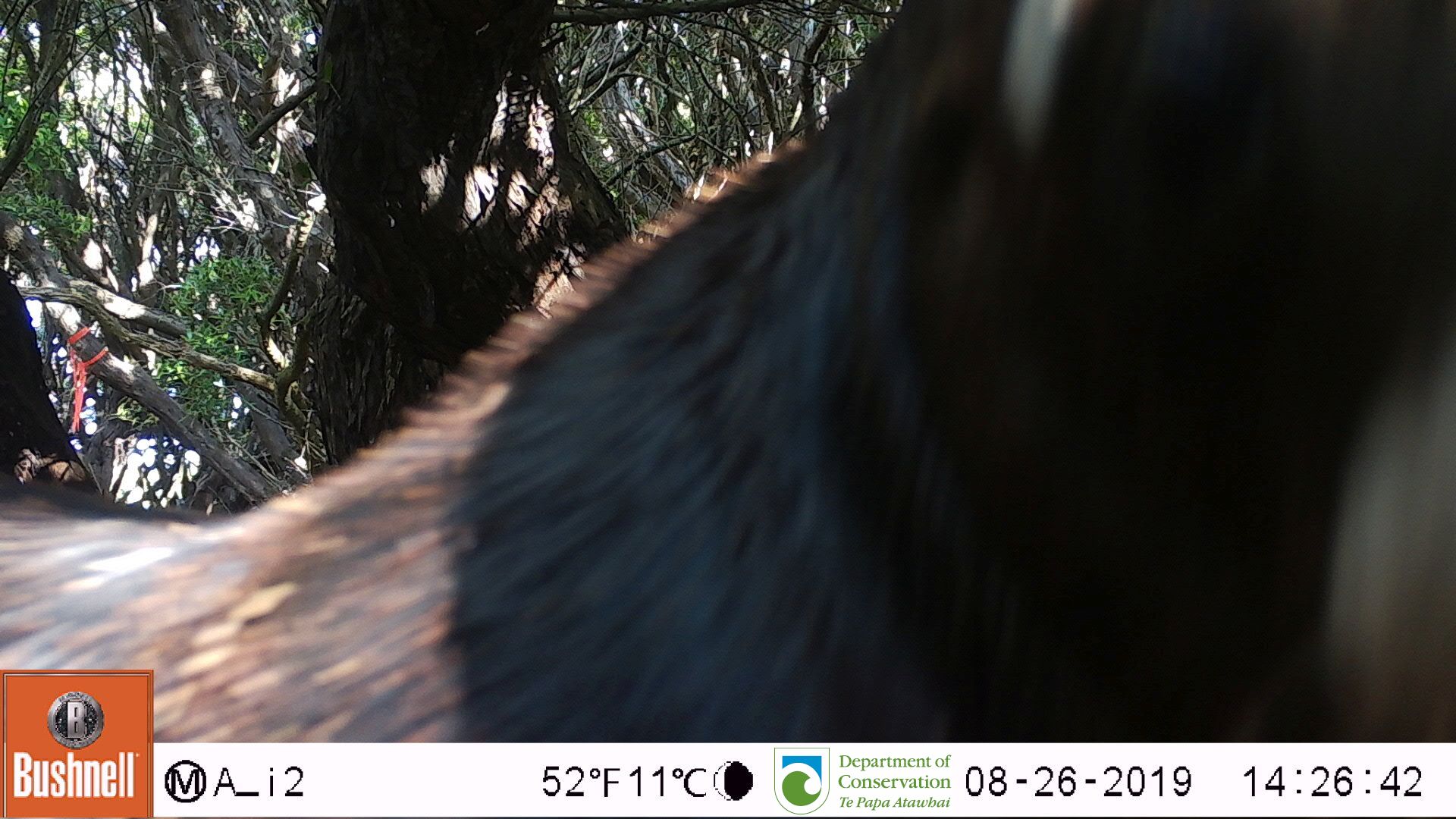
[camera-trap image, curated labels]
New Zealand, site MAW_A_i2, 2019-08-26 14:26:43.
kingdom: Animalia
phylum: Chordata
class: Mammalia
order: Carnivora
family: Otariidae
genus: Phocarctos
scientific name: Phocarctos hookeri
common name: new zealand sea lion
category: sealion